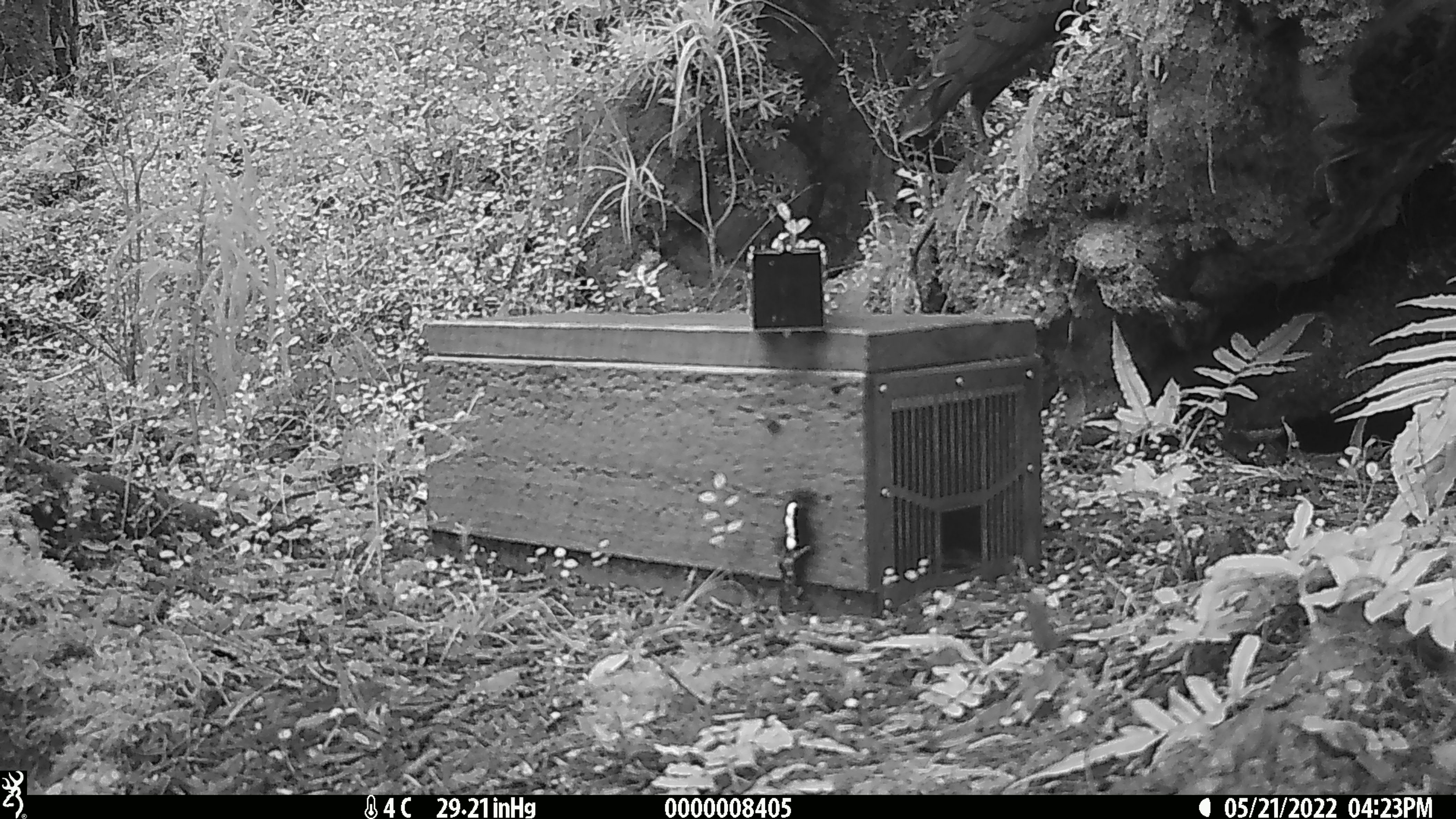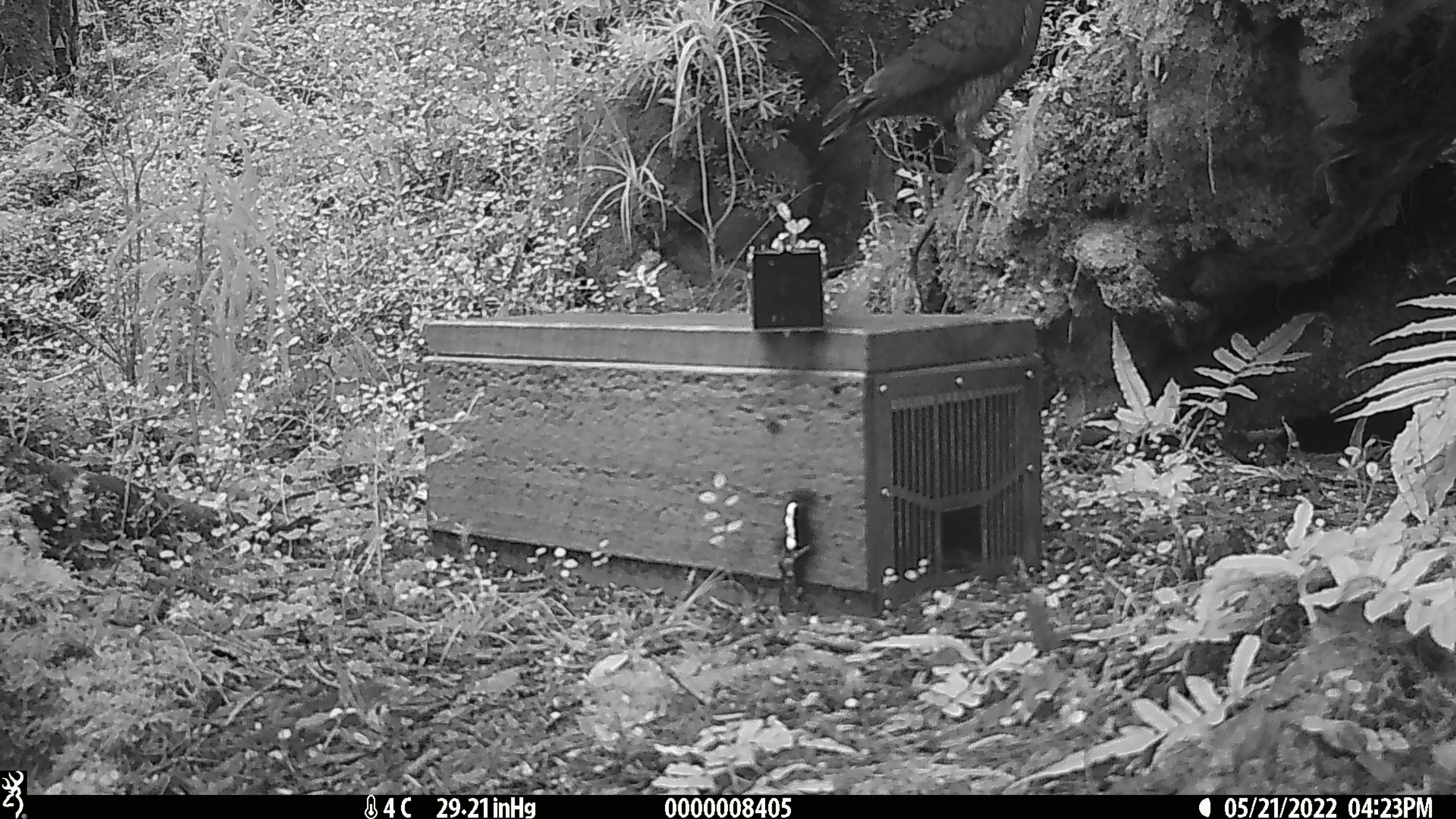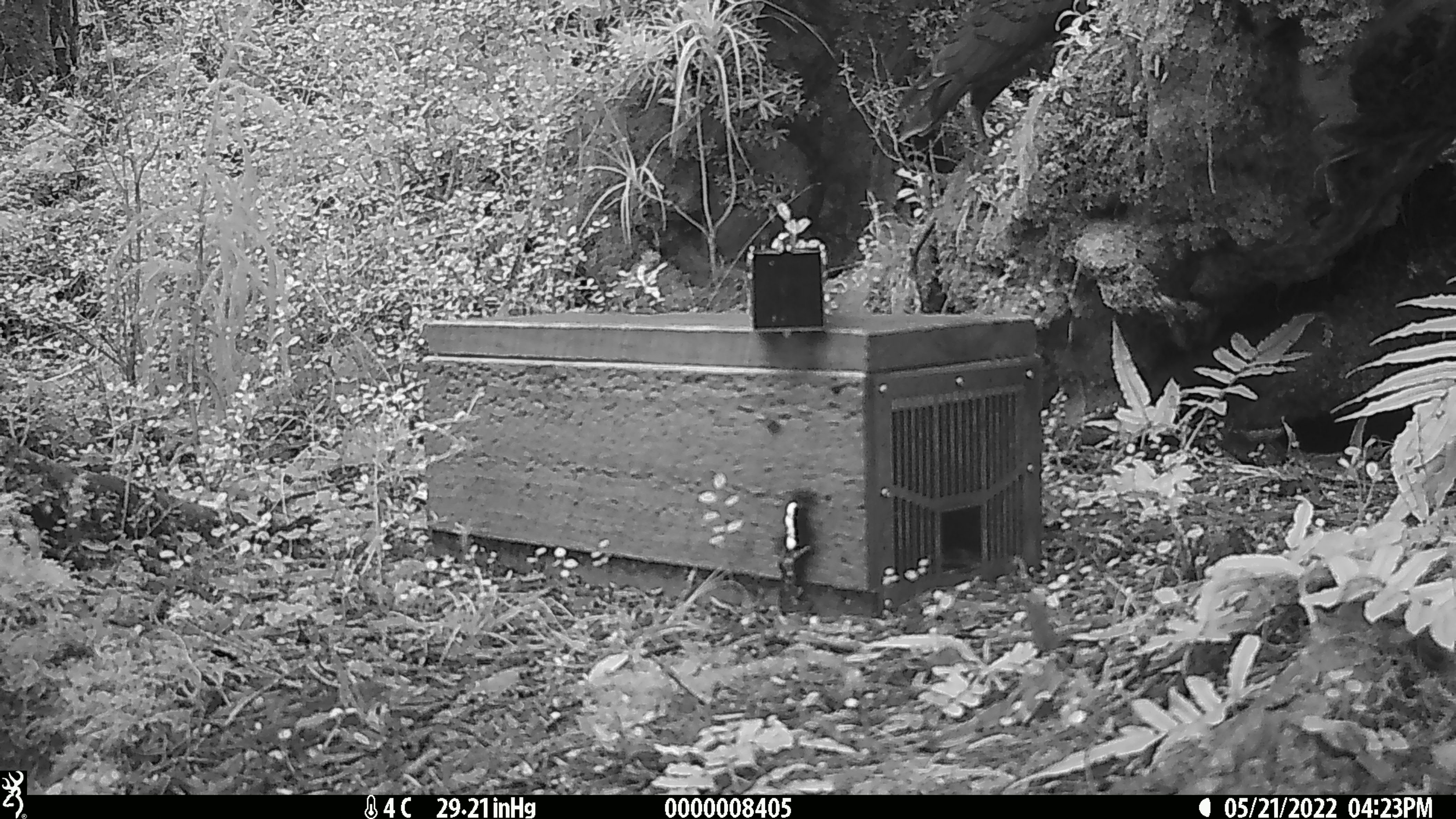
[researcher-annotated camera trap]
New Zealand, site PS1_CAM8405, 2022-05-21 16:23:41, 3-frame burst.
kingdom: Animalia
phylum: Chordata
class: Aves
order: Psittaciformes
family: Strigopidae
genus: Nestor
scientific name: Nestor notabilis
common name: kea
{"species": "kea (Nestor notabilis)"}